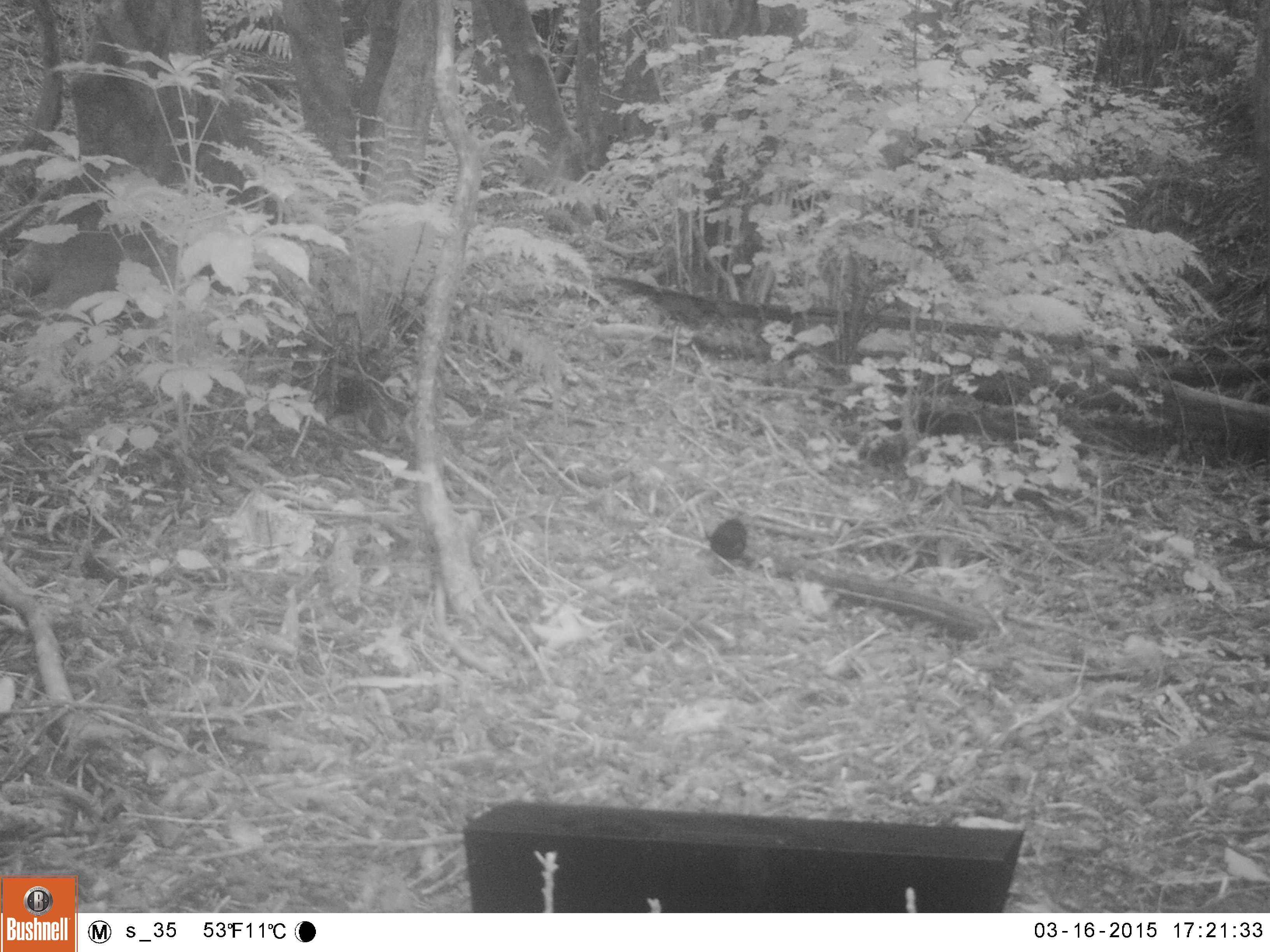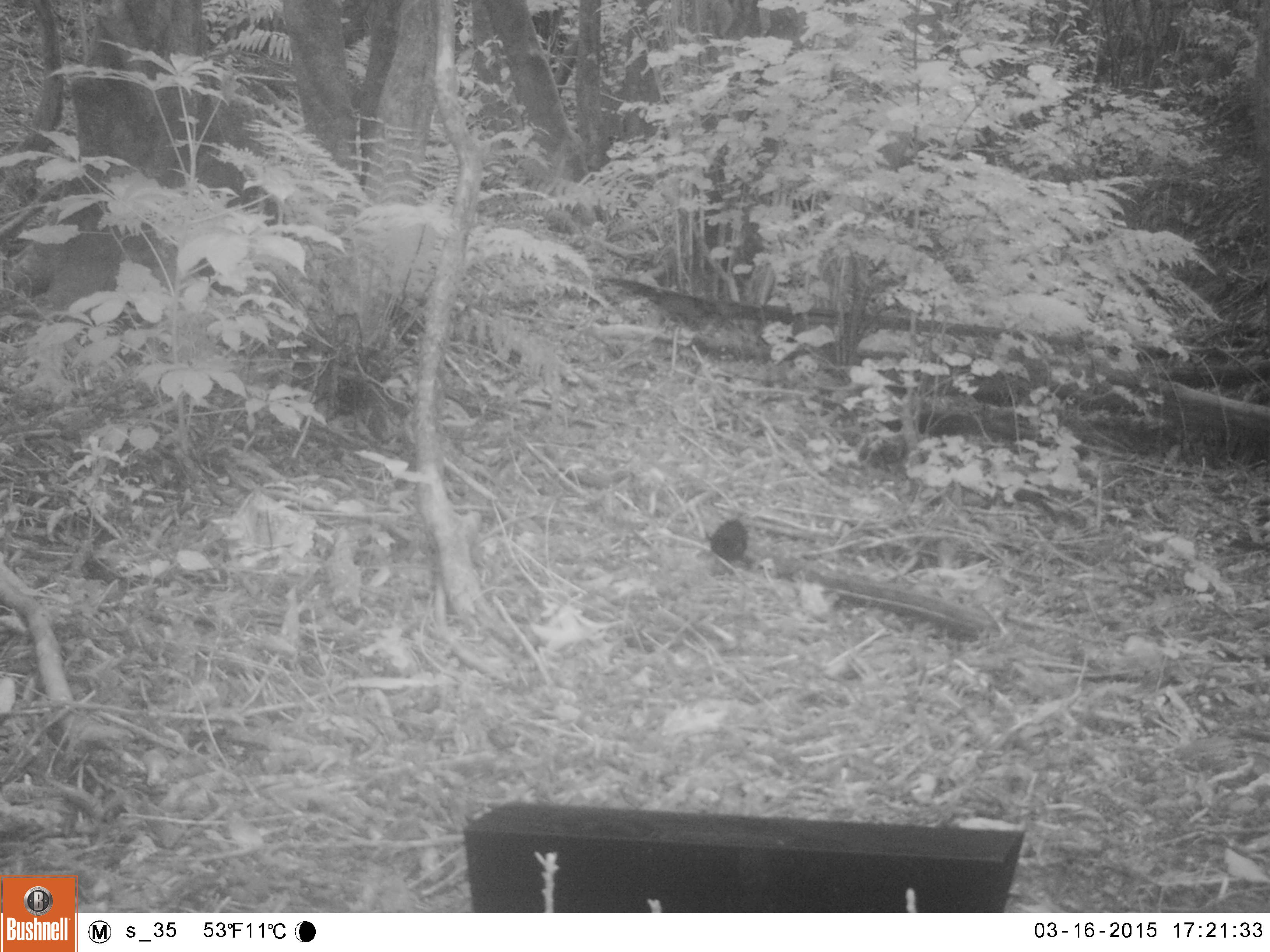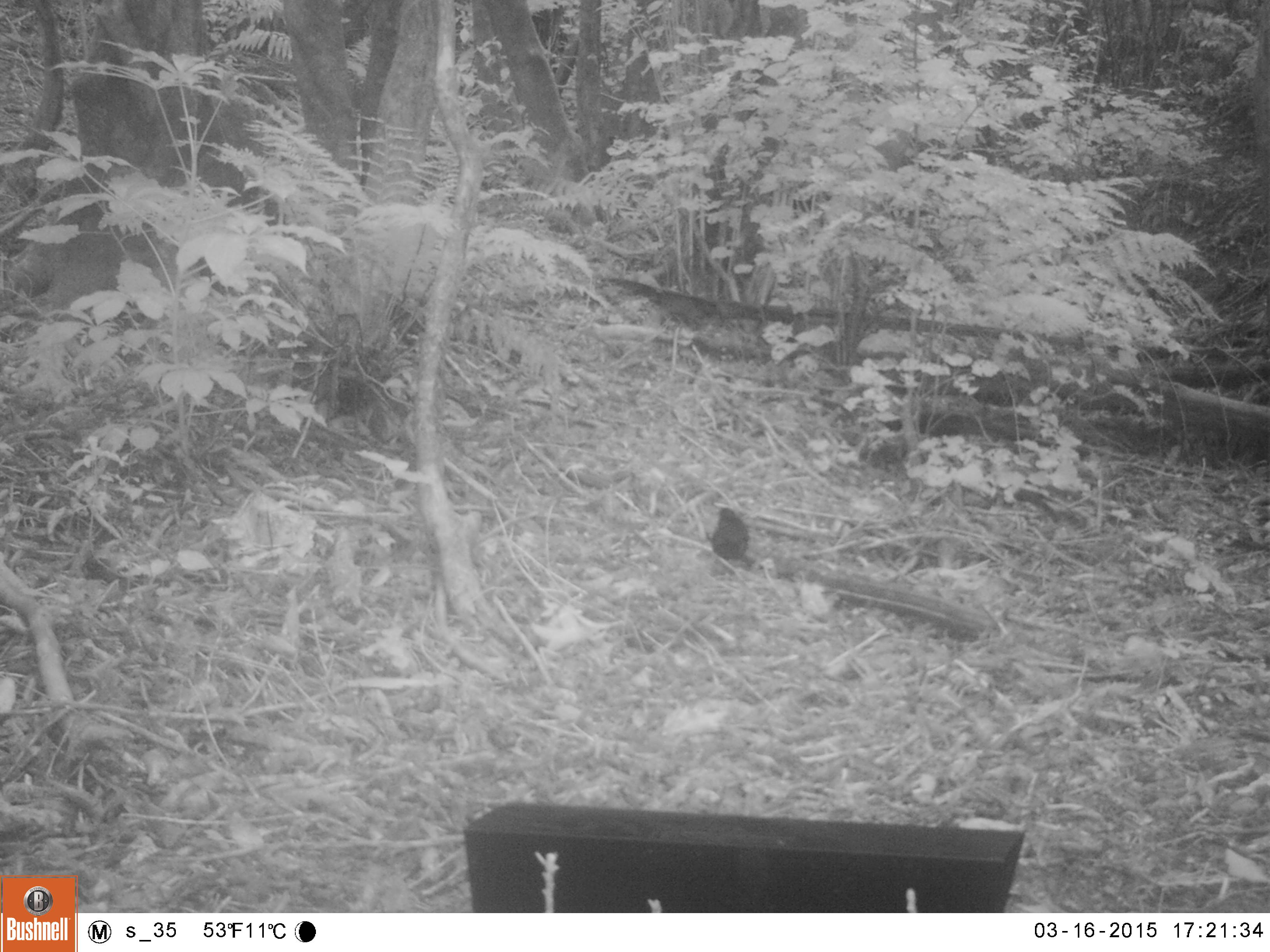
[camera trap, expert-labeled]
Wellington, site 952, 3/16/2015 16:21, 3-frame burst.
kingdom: Animalia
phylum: Chordata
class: Aves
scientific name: Aves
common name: bird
Bird (Aves).